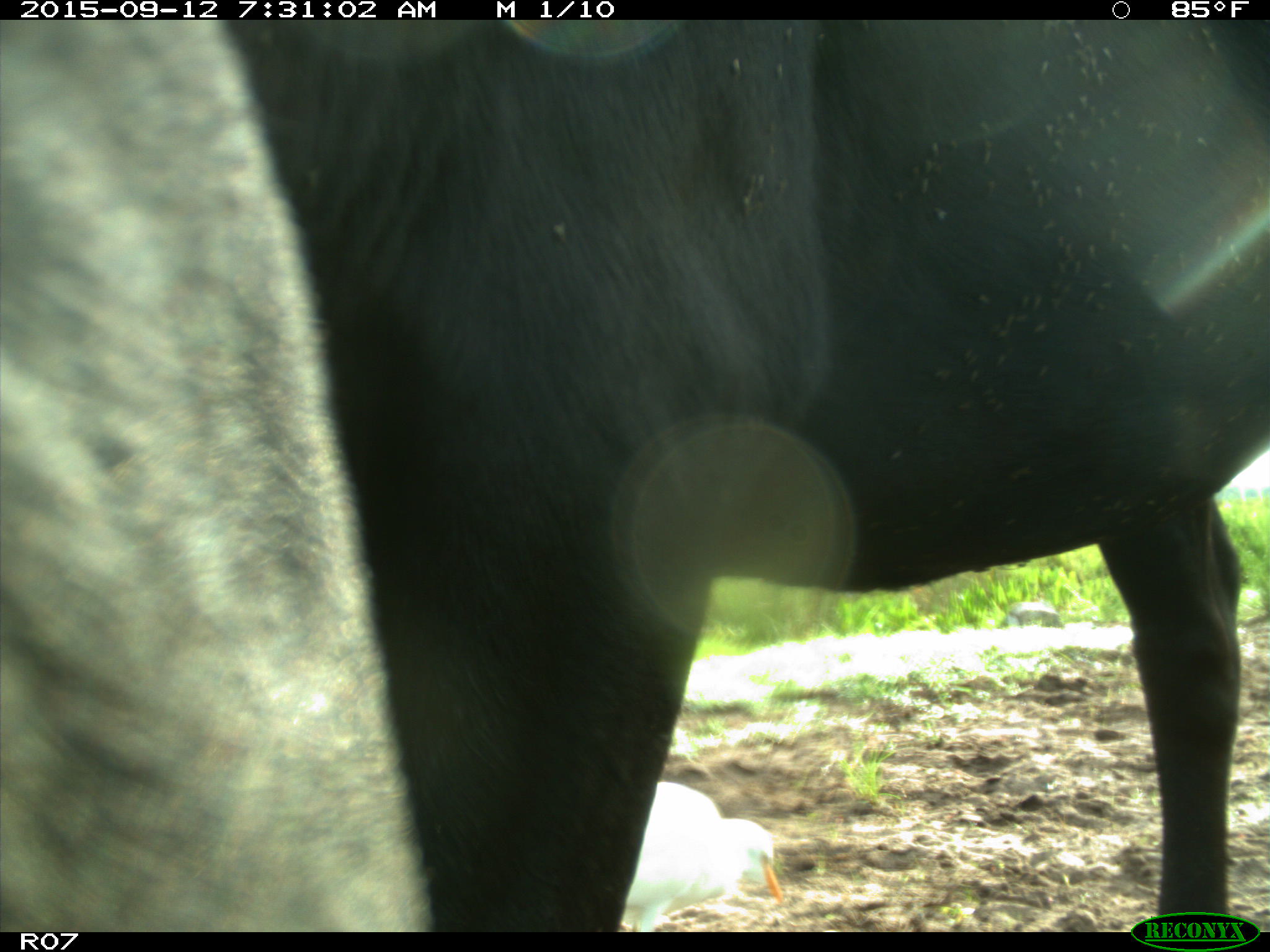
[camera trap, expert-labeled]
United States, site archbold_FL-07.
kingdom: Animalia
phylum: Chordata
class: Mammalia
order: Artiodactyla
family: Bovidae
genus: Bos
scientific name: Bos taurus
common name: domestic cow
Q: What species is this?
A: Bos taurus (domestic cow).